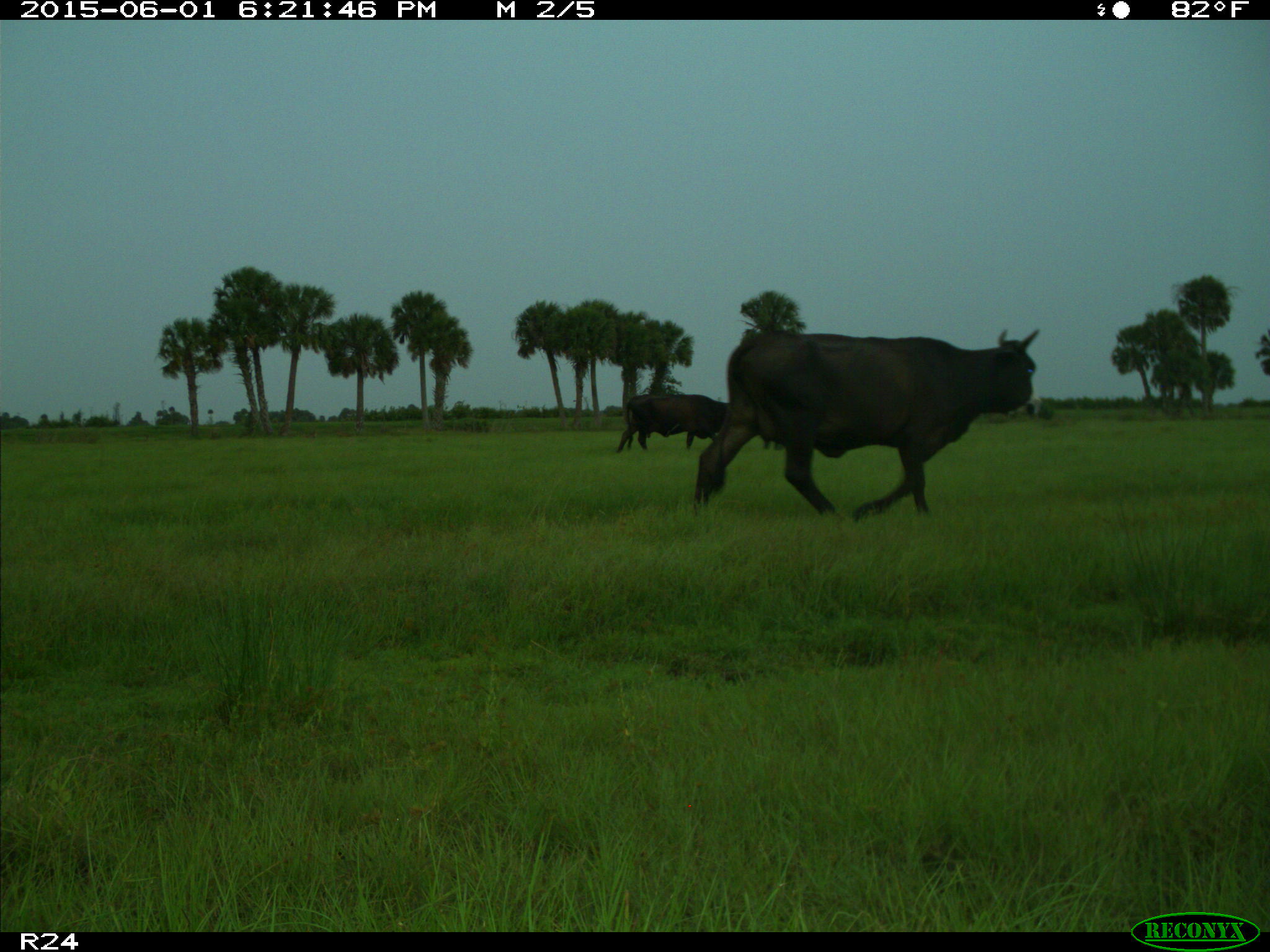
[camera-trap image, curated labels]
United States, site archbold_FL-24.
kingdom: Animalia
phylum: Chordata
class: Mammalia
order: Artiodactyla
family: Bovidae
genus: Bos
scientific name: Bos taurus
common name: domestic cow